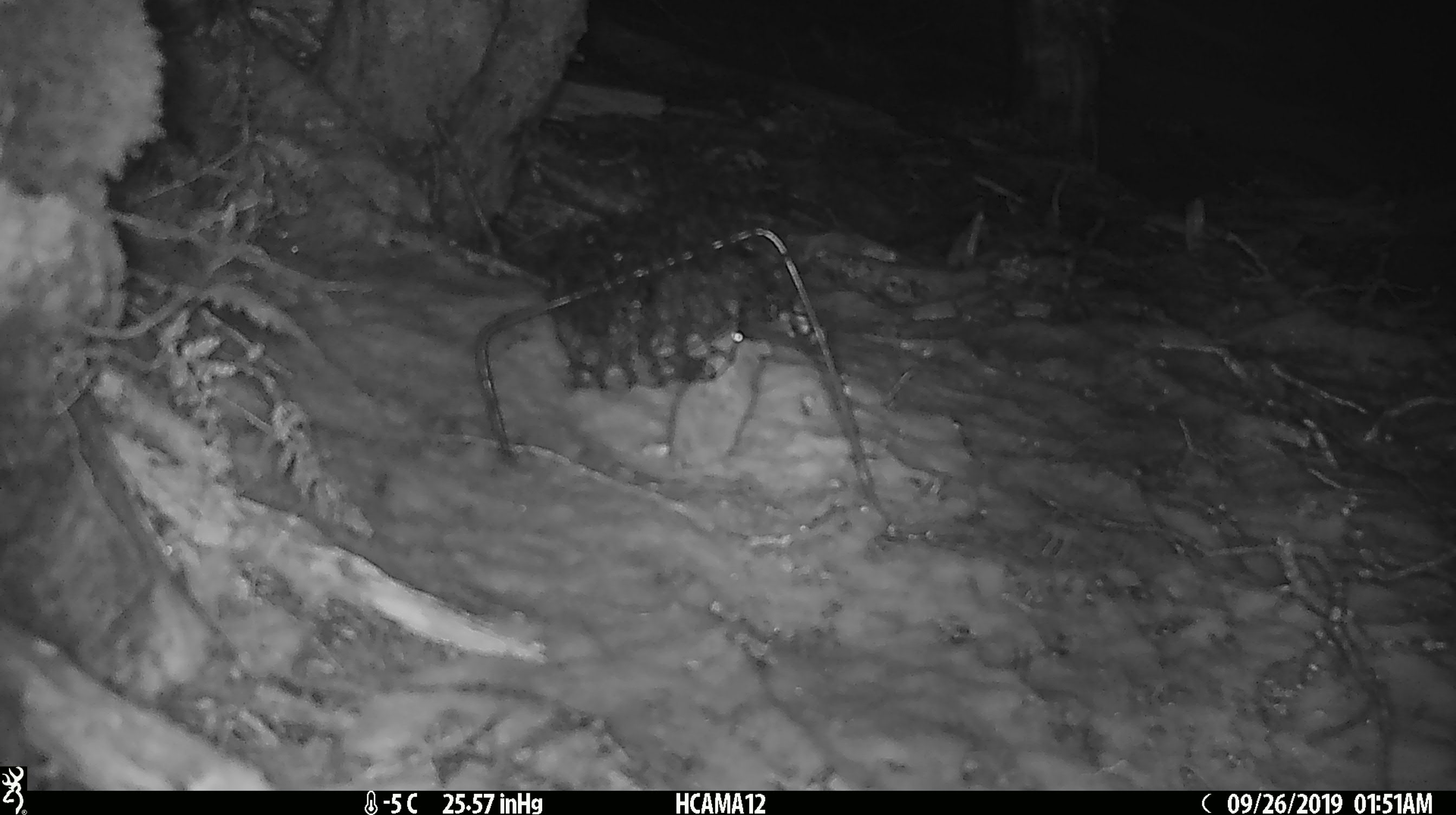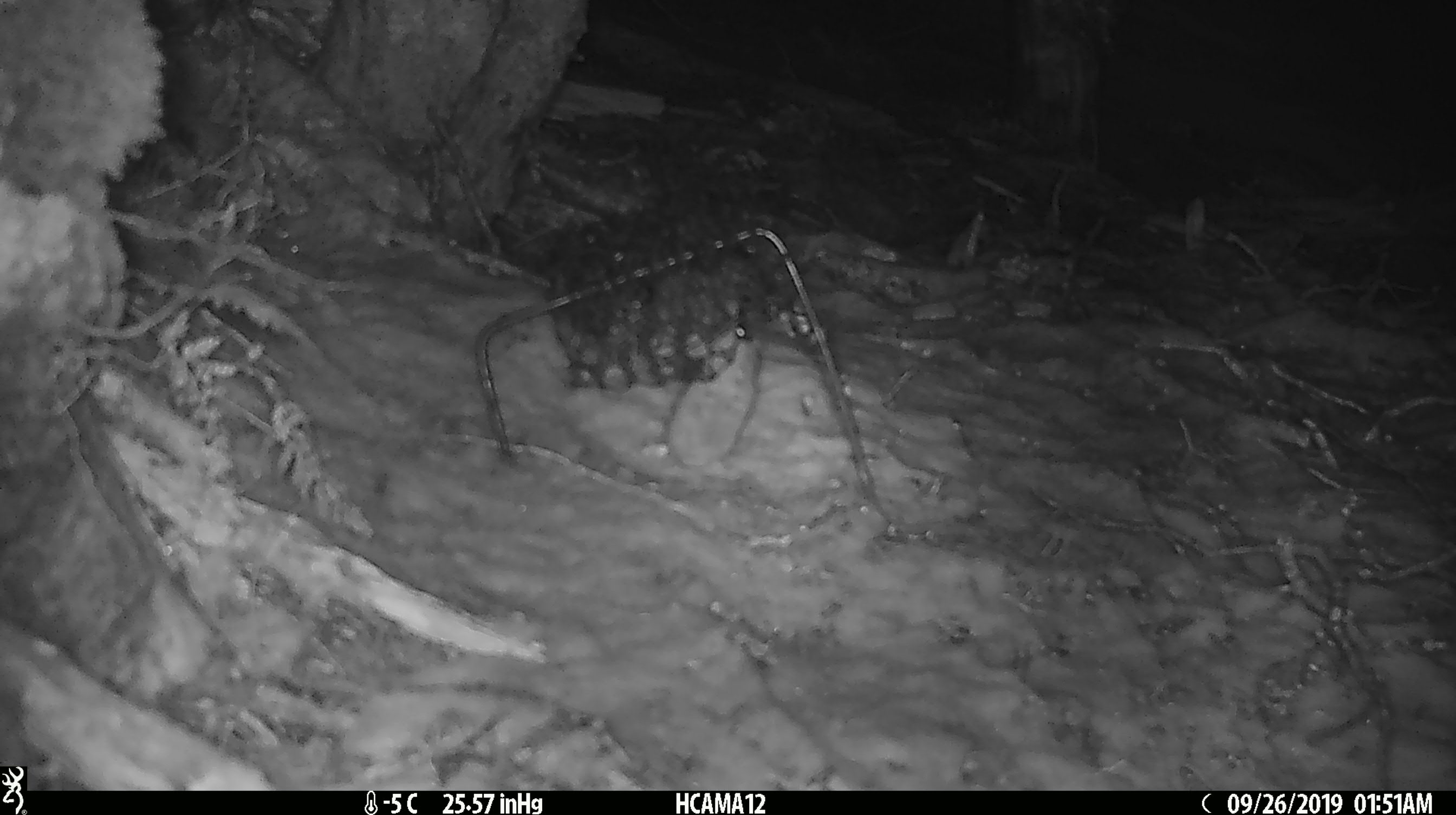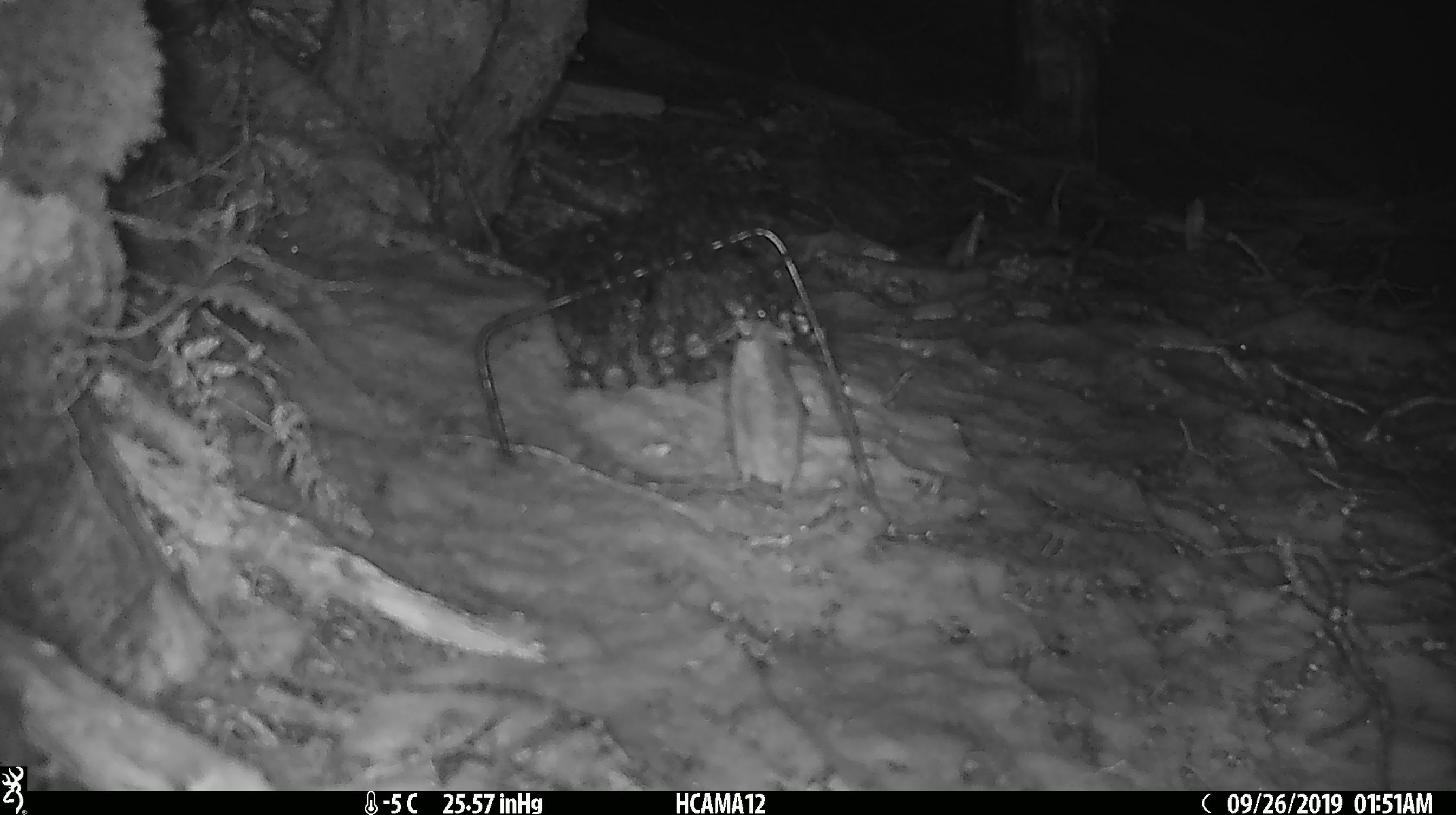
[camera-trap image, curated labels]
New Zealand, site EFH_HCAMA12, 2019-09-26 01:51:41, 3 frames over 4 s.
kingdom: Animalia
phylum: Chordata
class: Mammalia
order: Rodentia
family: Muridae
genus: Mus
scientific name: Mus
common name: mouse